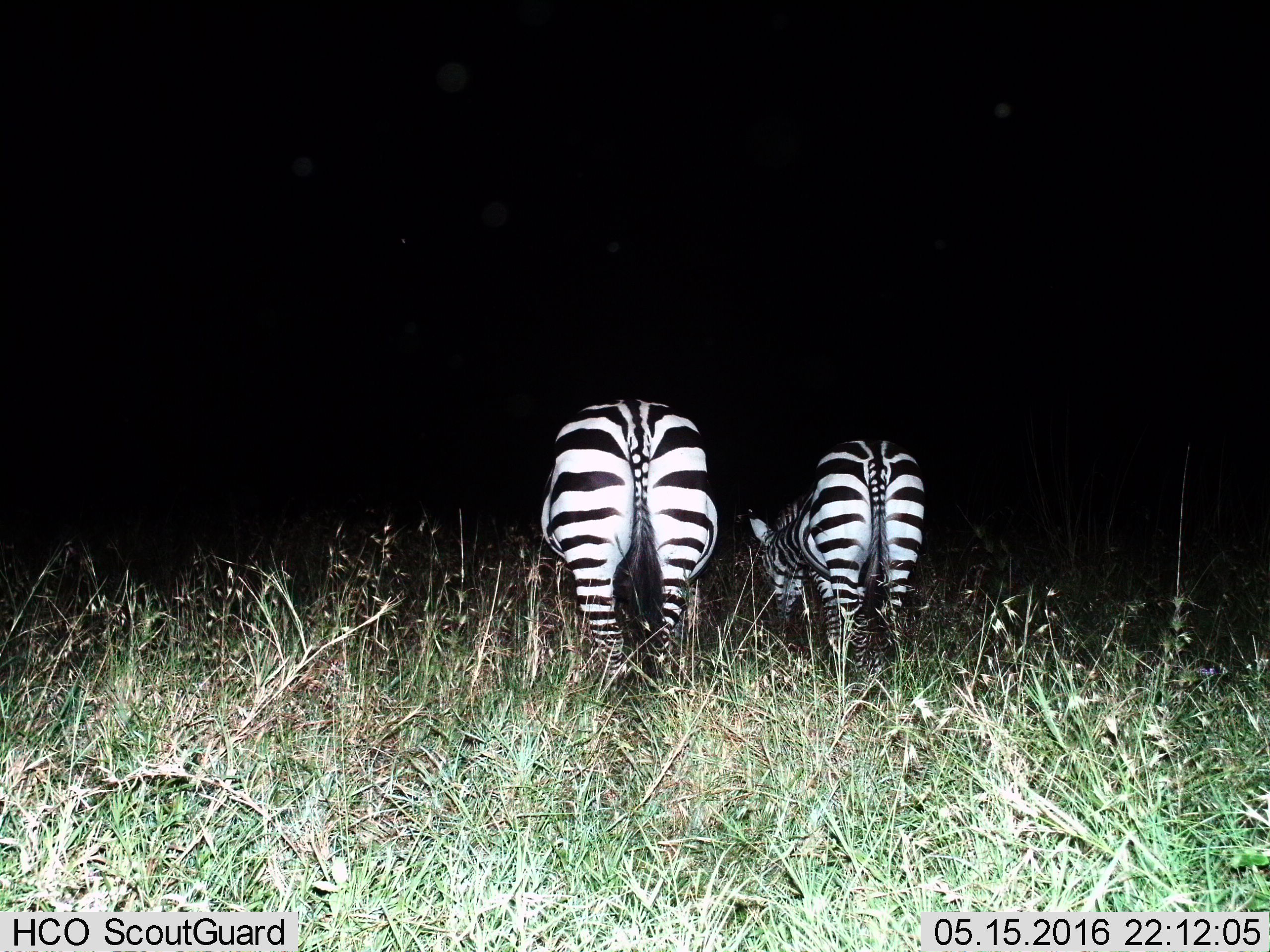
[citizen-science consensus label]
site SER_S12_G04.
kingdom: Animalia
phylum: Chordata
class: Mammalia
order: Perissodactyla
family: Equidae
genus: Equus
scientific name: Equus quagga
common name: plains zebra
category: zebraplains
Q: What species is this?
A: Zebraplains (plains zebra) (Equus quagga).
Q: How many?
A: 2.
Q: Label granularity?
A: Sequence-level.